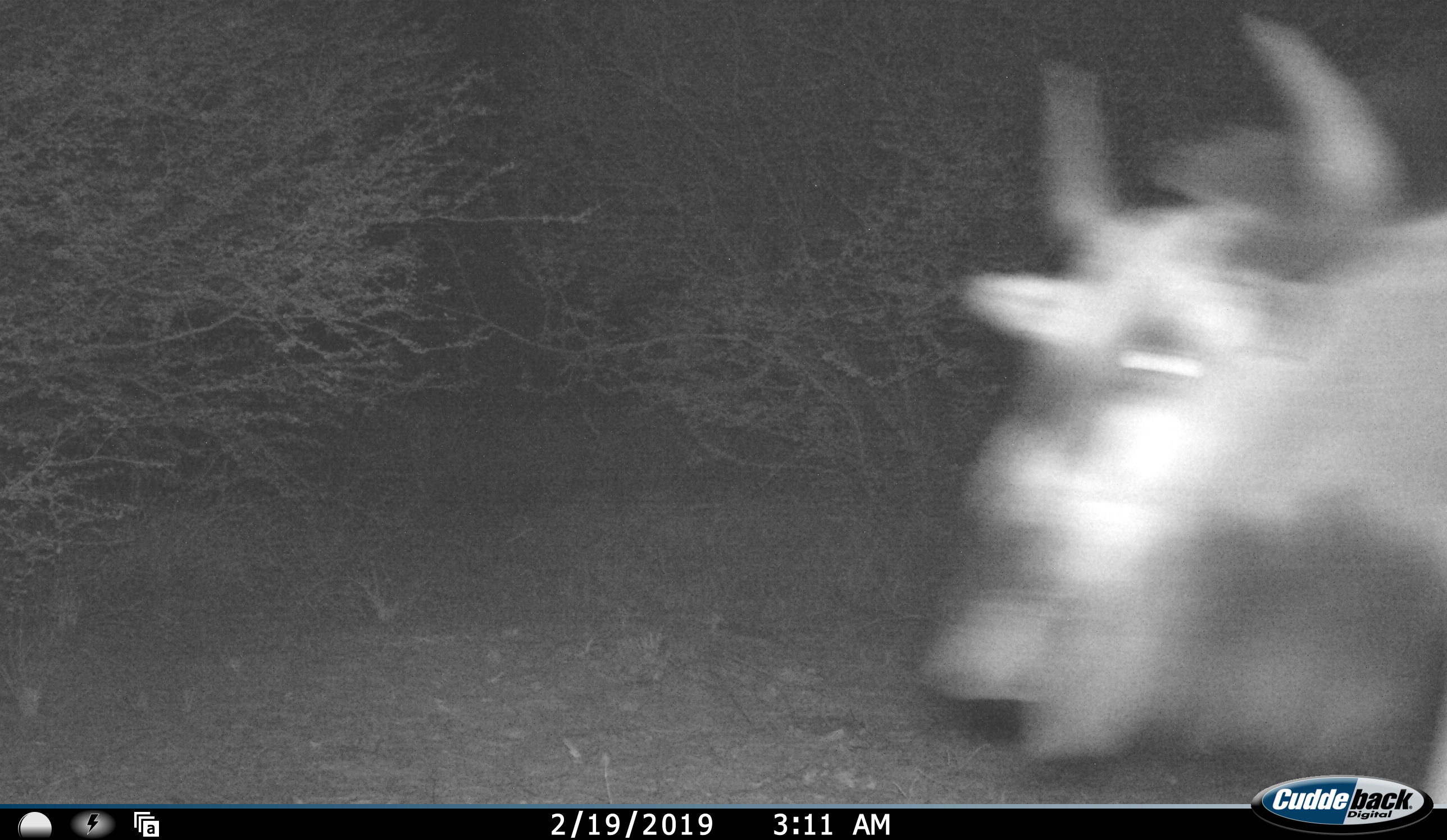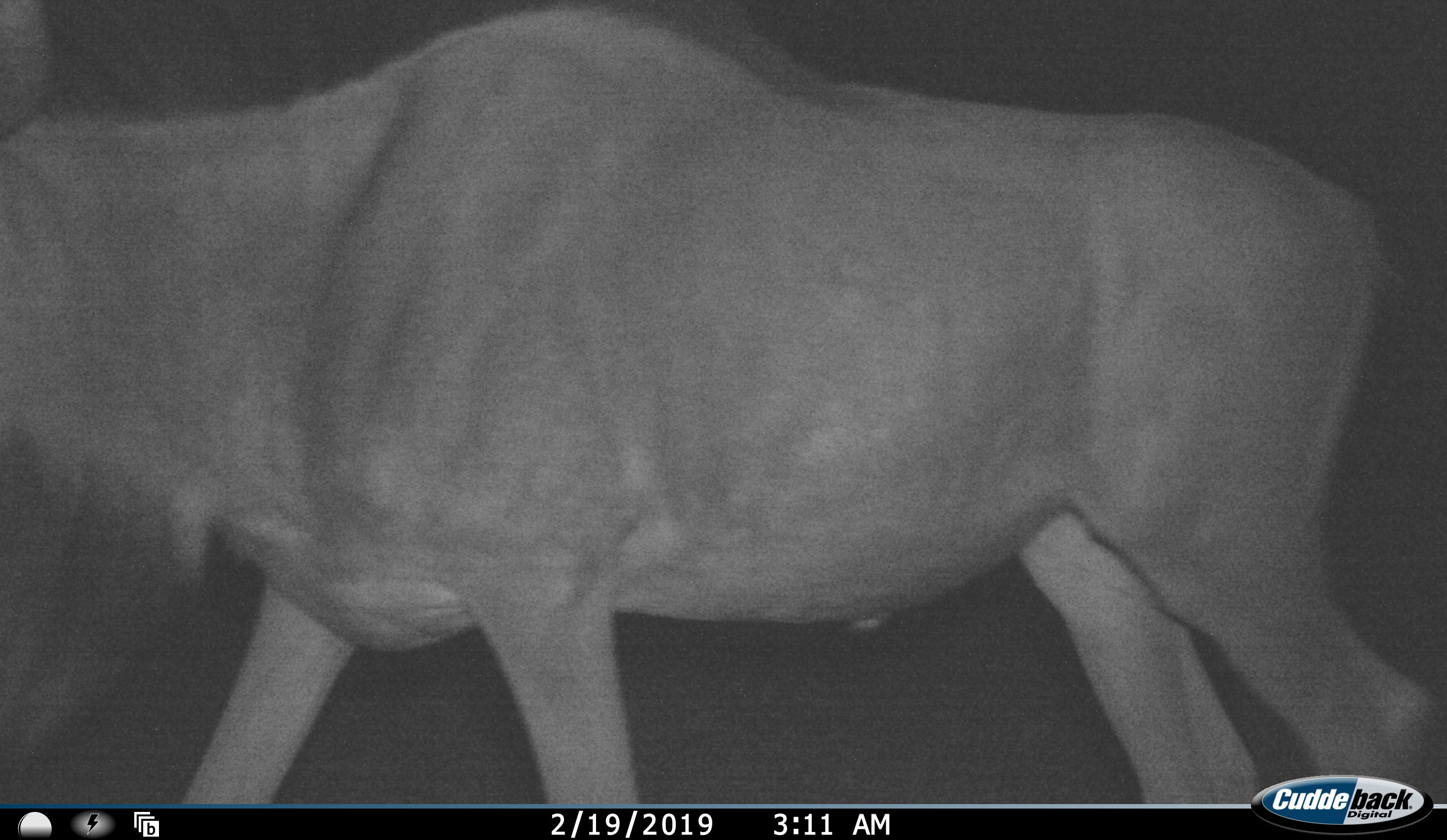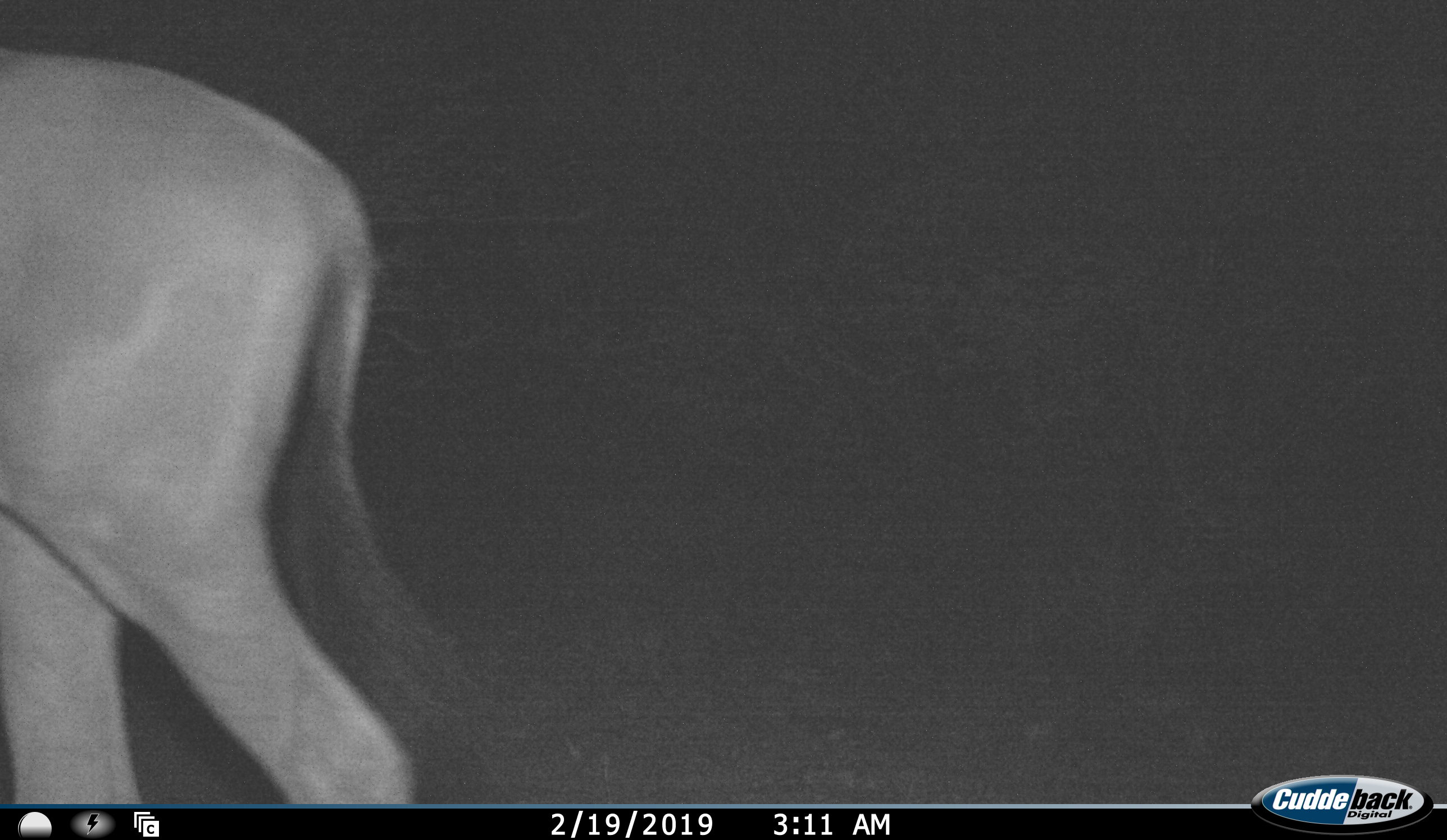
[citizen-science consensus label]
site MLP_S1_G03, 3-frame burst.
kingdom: Animalia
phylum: Chordata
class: Mammalia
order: Artiodactyla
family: Bovidae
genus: Connochaetes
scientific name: Connochaetes taurinus taurinus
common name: blue wildebeest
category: wildebeestblue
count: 1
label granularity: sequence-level